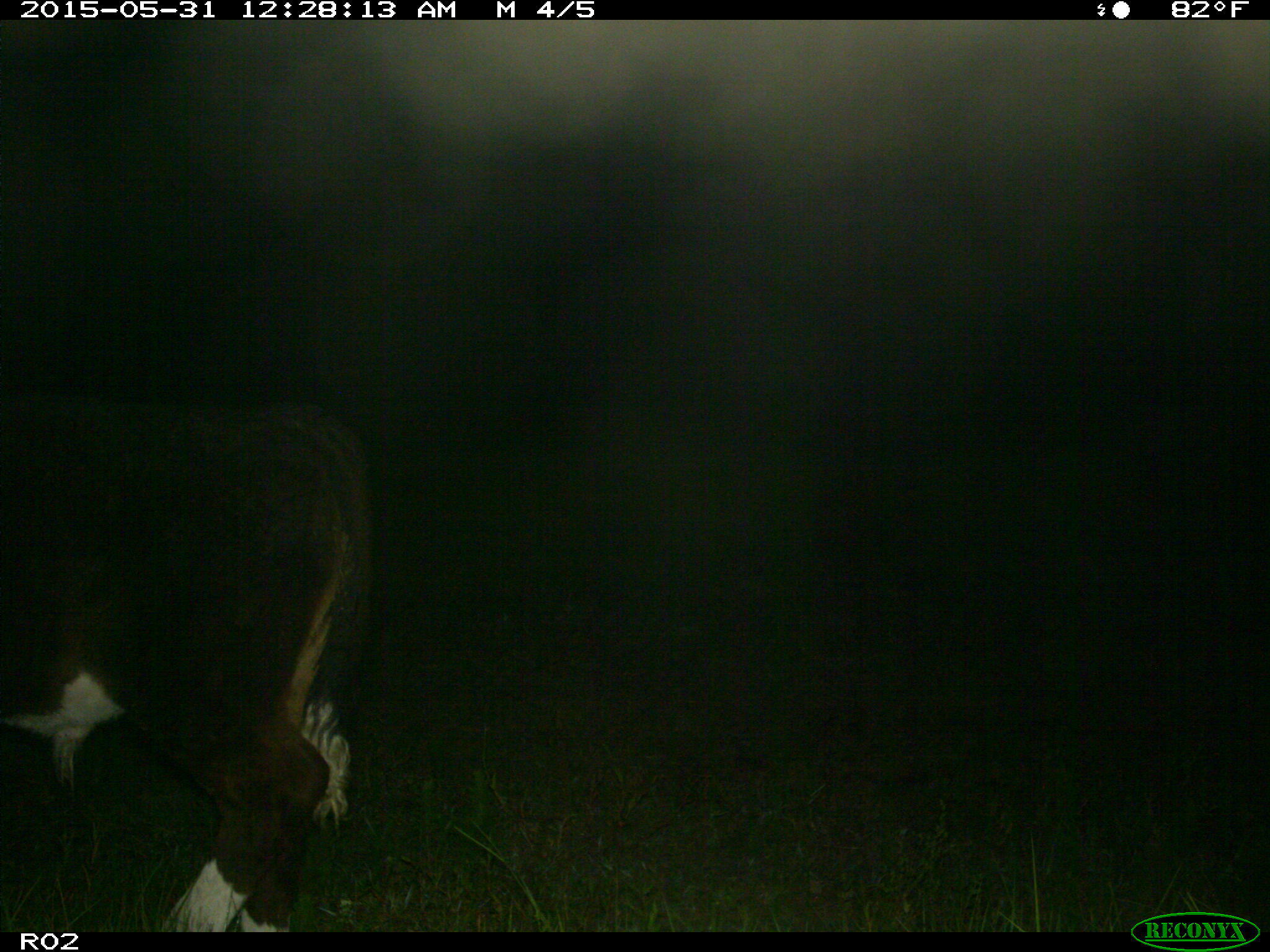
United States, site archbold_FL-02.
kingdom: Animalia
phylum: Chordata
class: Mammalia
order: Artiodactyla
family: Bovidae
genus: Bos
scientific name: Bos taurus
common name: domestic cow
Bos taurus (domestic cow).